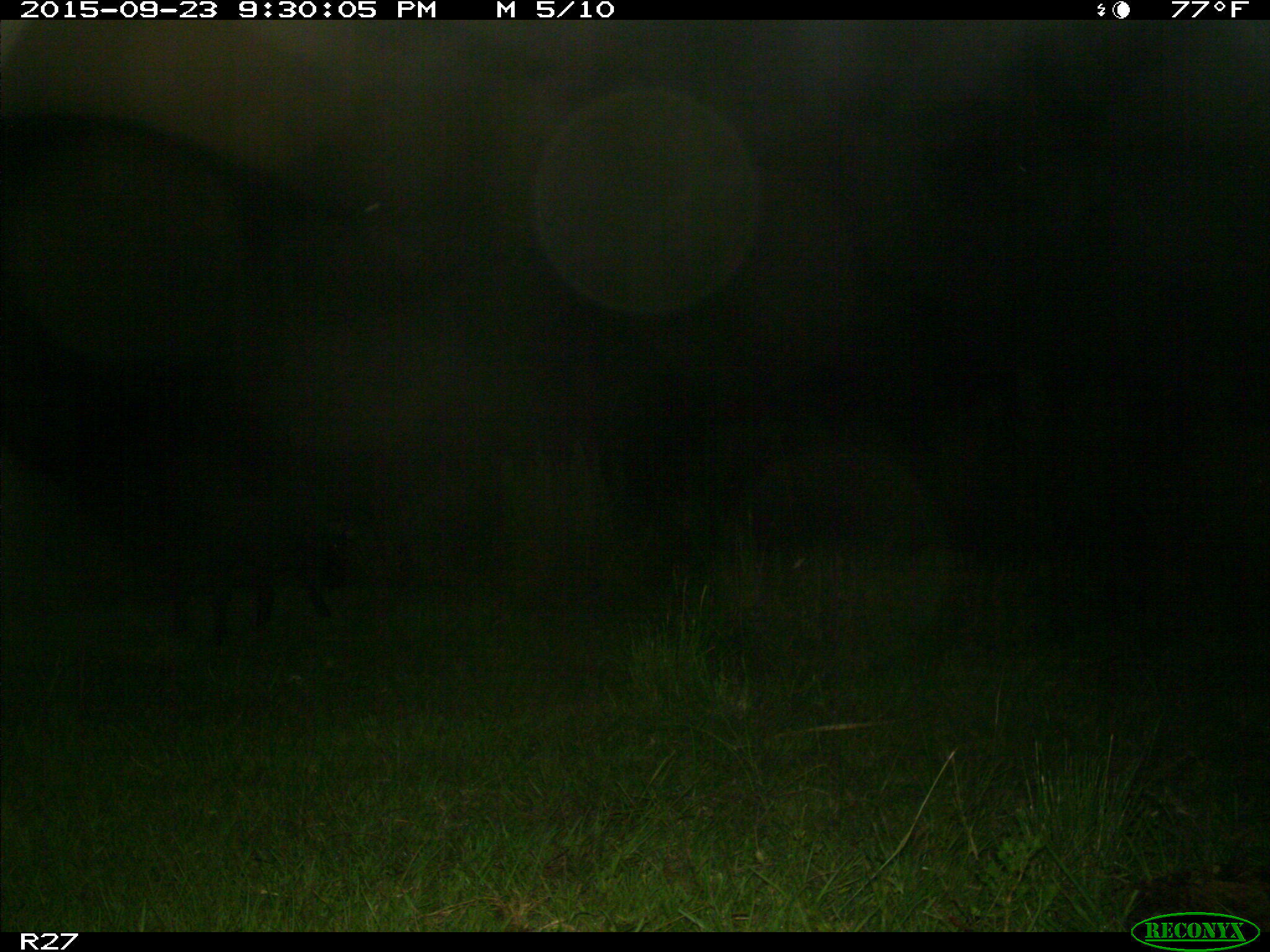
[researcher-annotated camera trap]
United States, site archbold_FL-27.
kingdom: Animalia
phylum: Chordata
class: Mammalia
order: Artiodactyla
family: Suidae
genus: Sus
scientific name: Sus scrofa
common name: wild boar